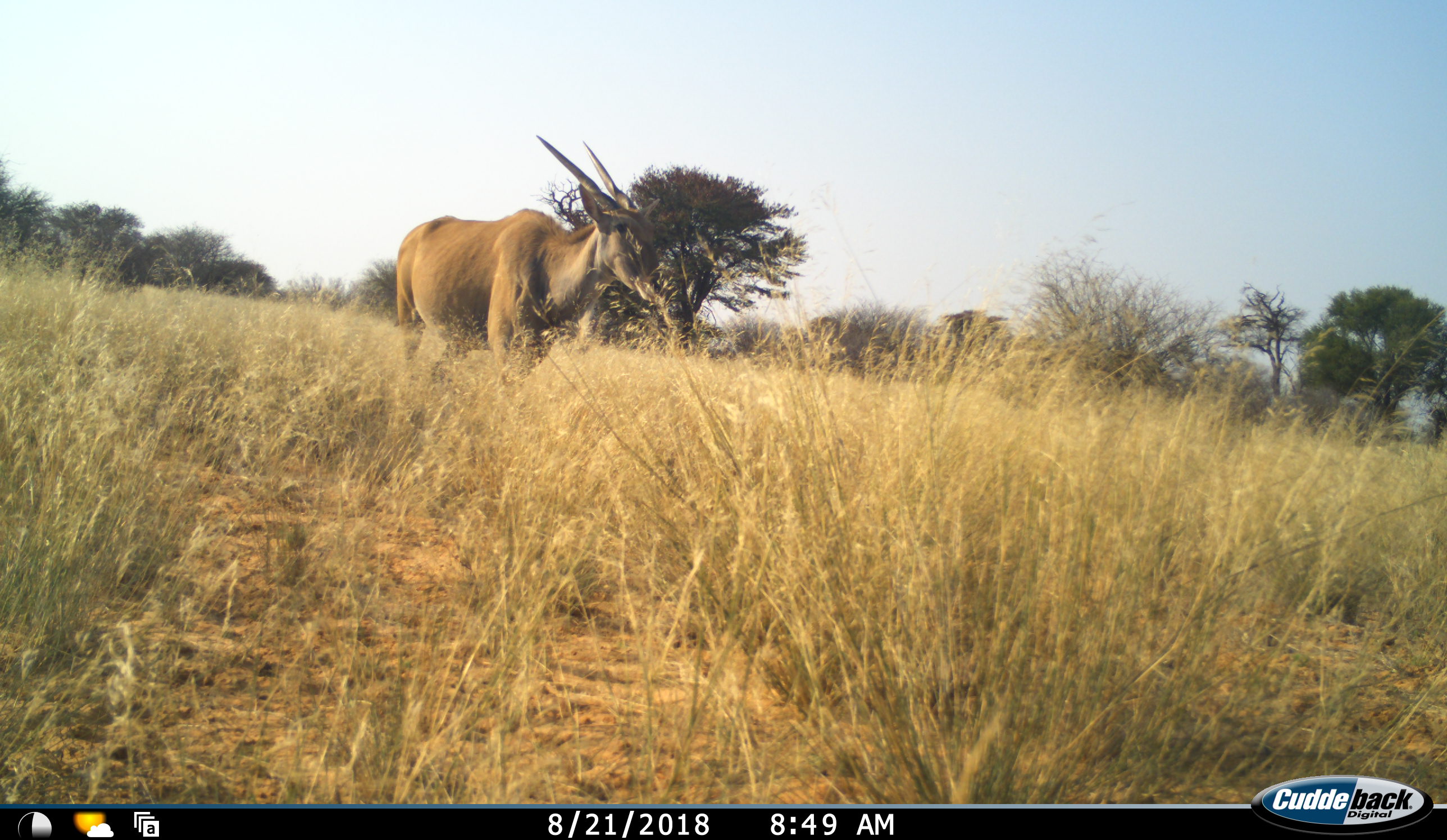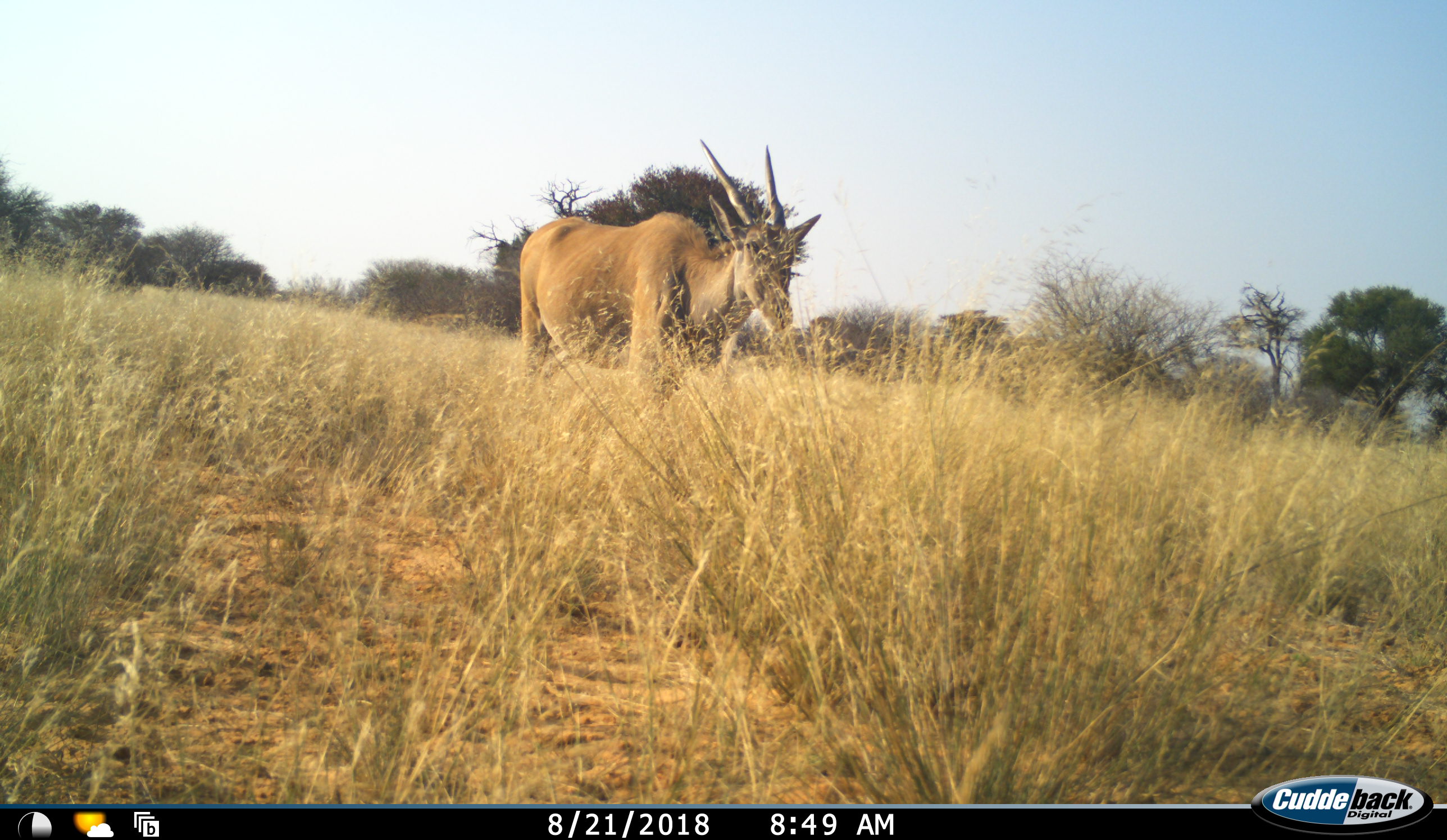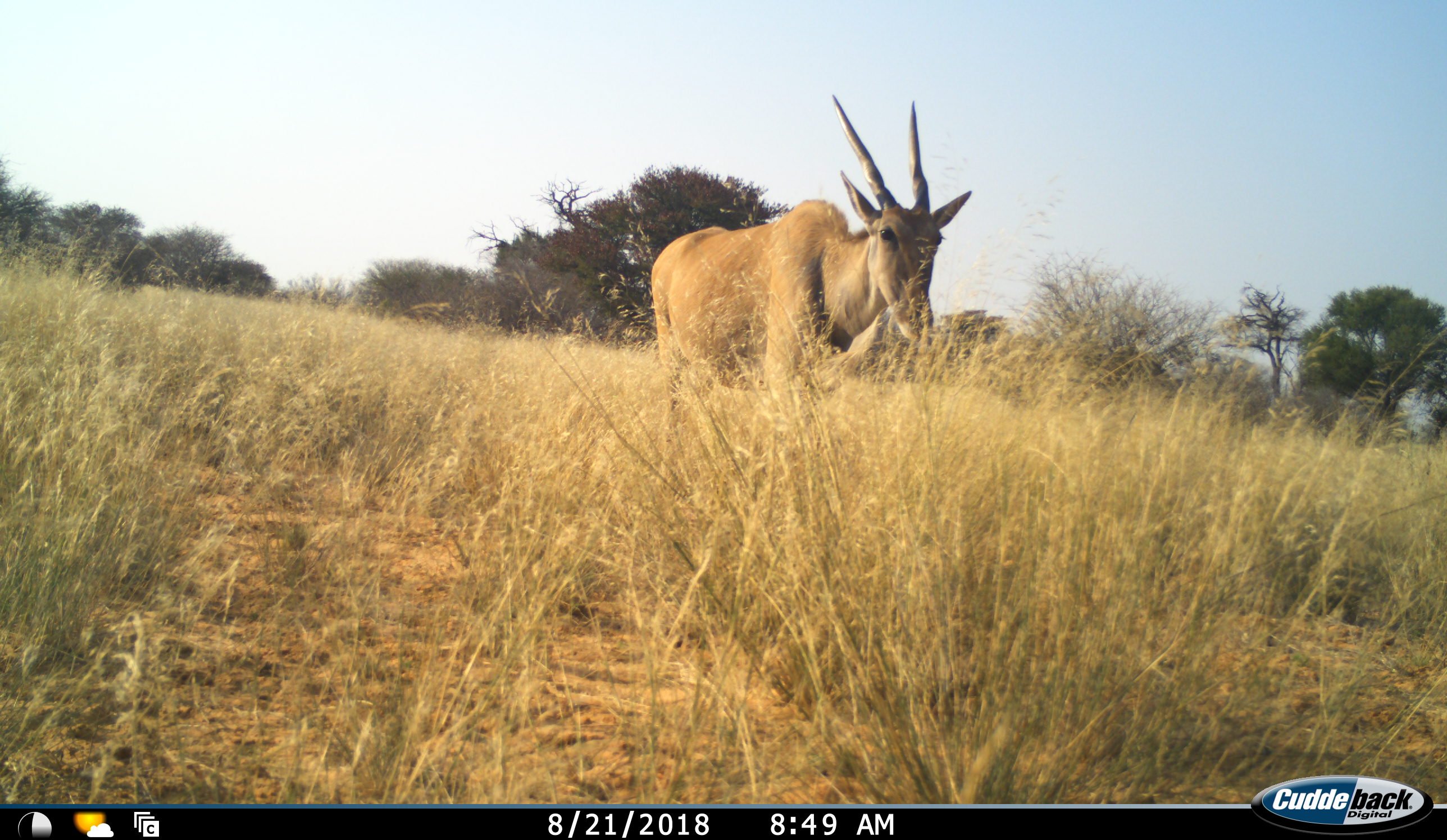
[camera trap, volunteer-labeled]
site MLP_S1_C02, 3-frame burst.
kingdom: Animalia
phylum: Chordata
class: Mammalia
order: Artiodactyla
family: Bovidae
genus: Tragelaphus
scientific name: Tragelaphus oryx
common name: eland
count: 1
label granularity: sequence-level